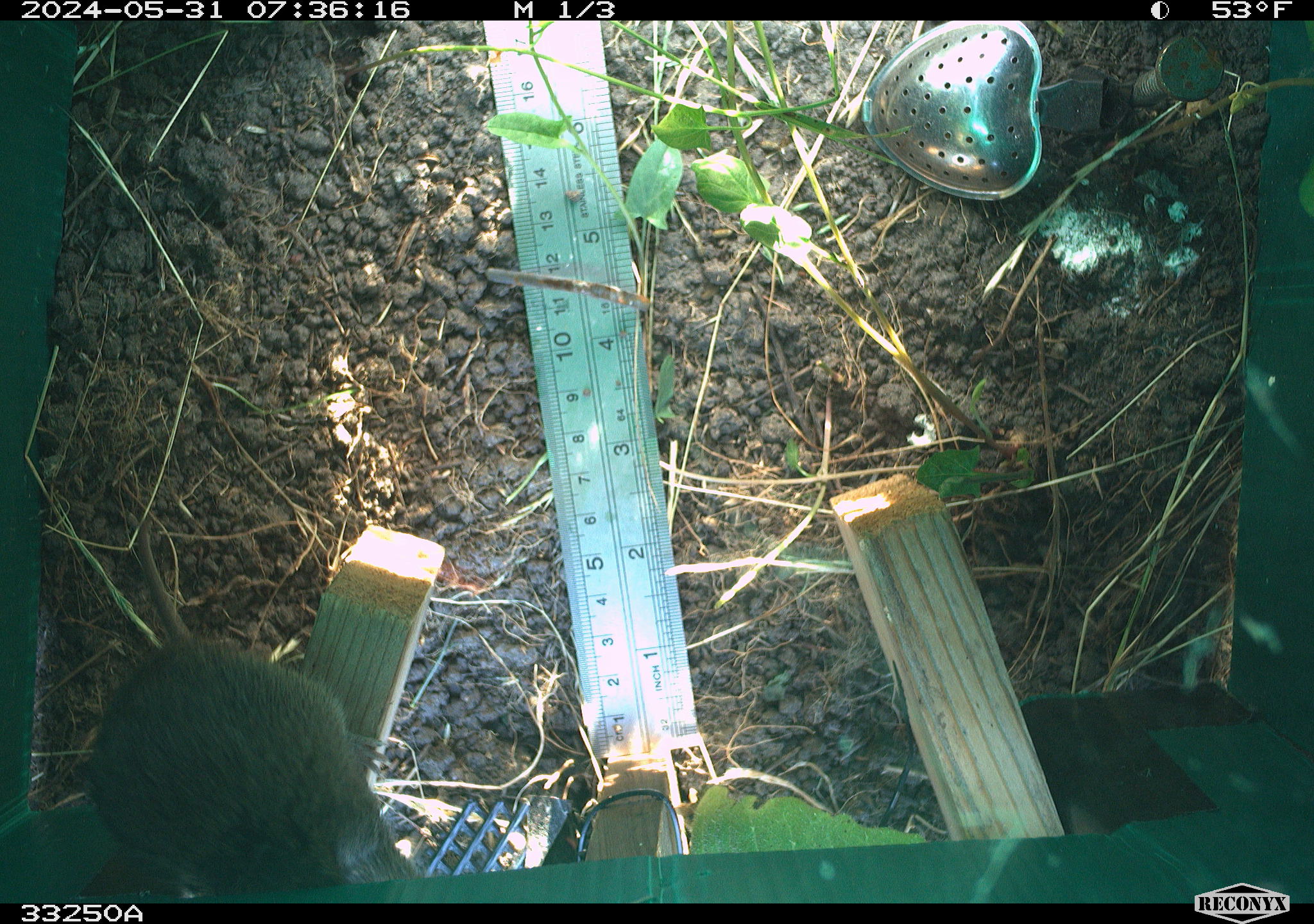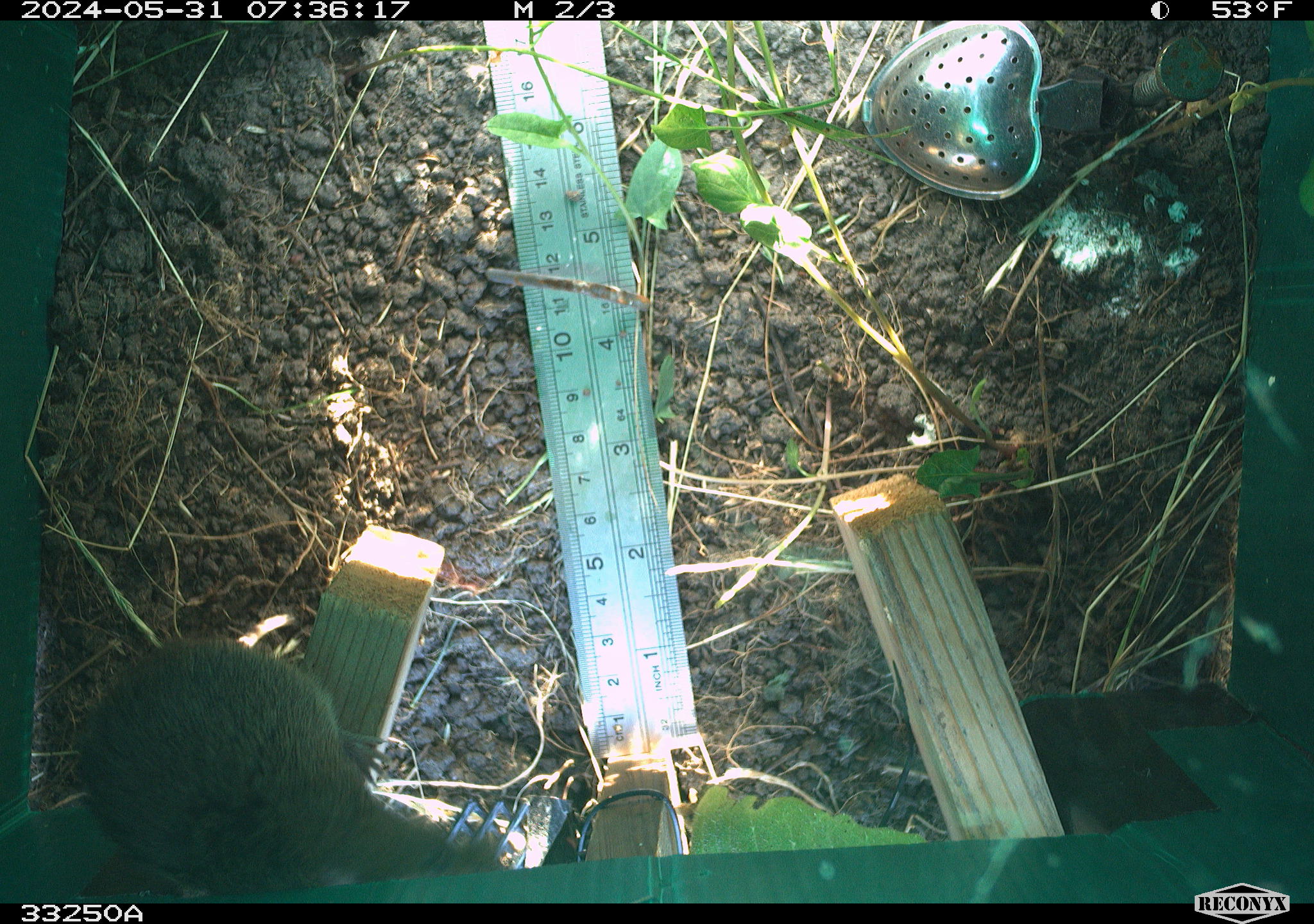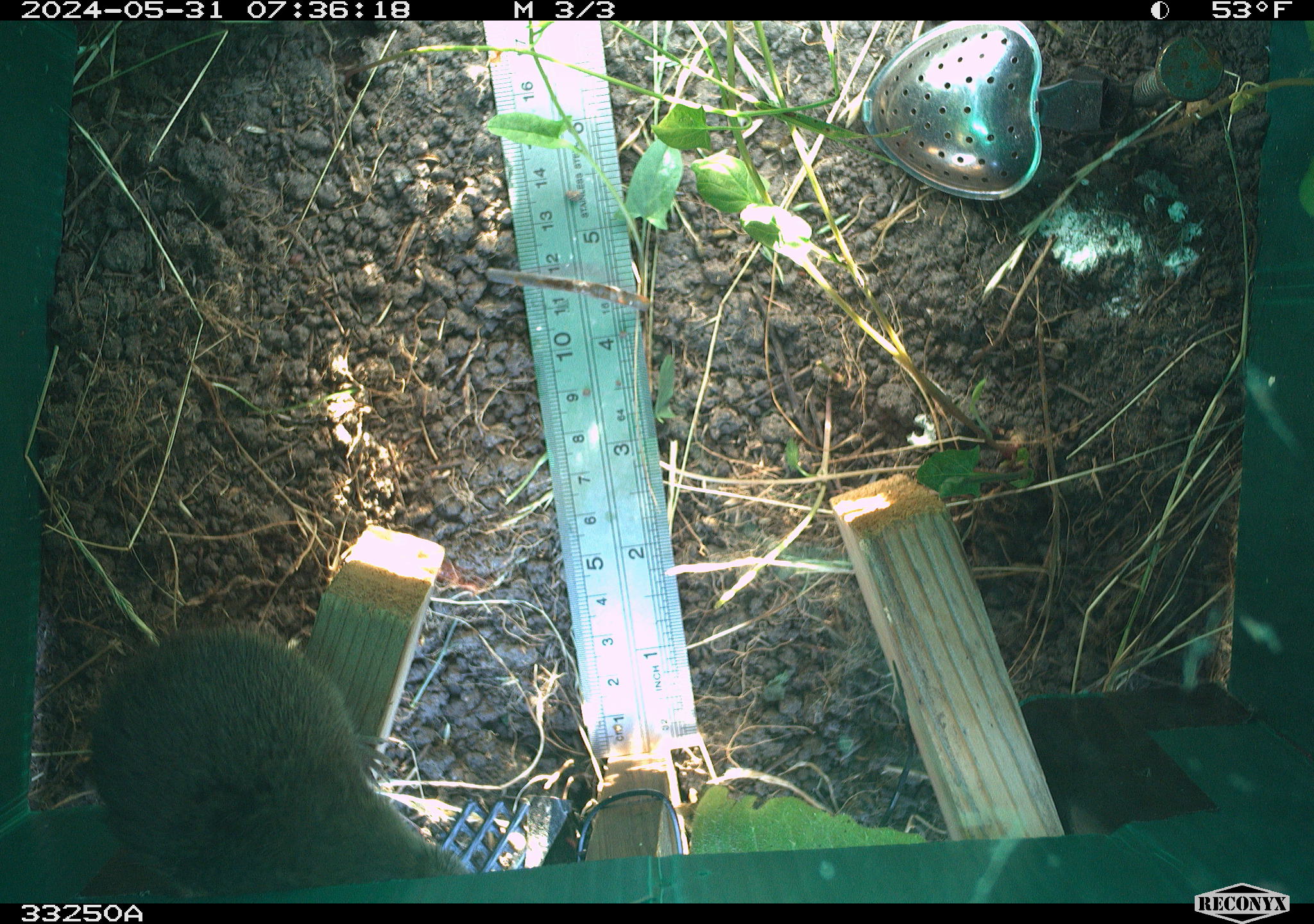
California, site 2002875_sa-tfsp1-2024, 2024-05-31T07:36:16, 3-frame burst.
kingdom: Animalia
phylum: Chordata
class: Mammalia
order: Rodentia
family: Cricetidae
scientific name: Arvicolinae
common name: voles, lemmings, and muskrats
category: arvicolinae subfamily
Arvicolinae subfamily (voles, lemmings, and muskrats) (Arvicolinae).